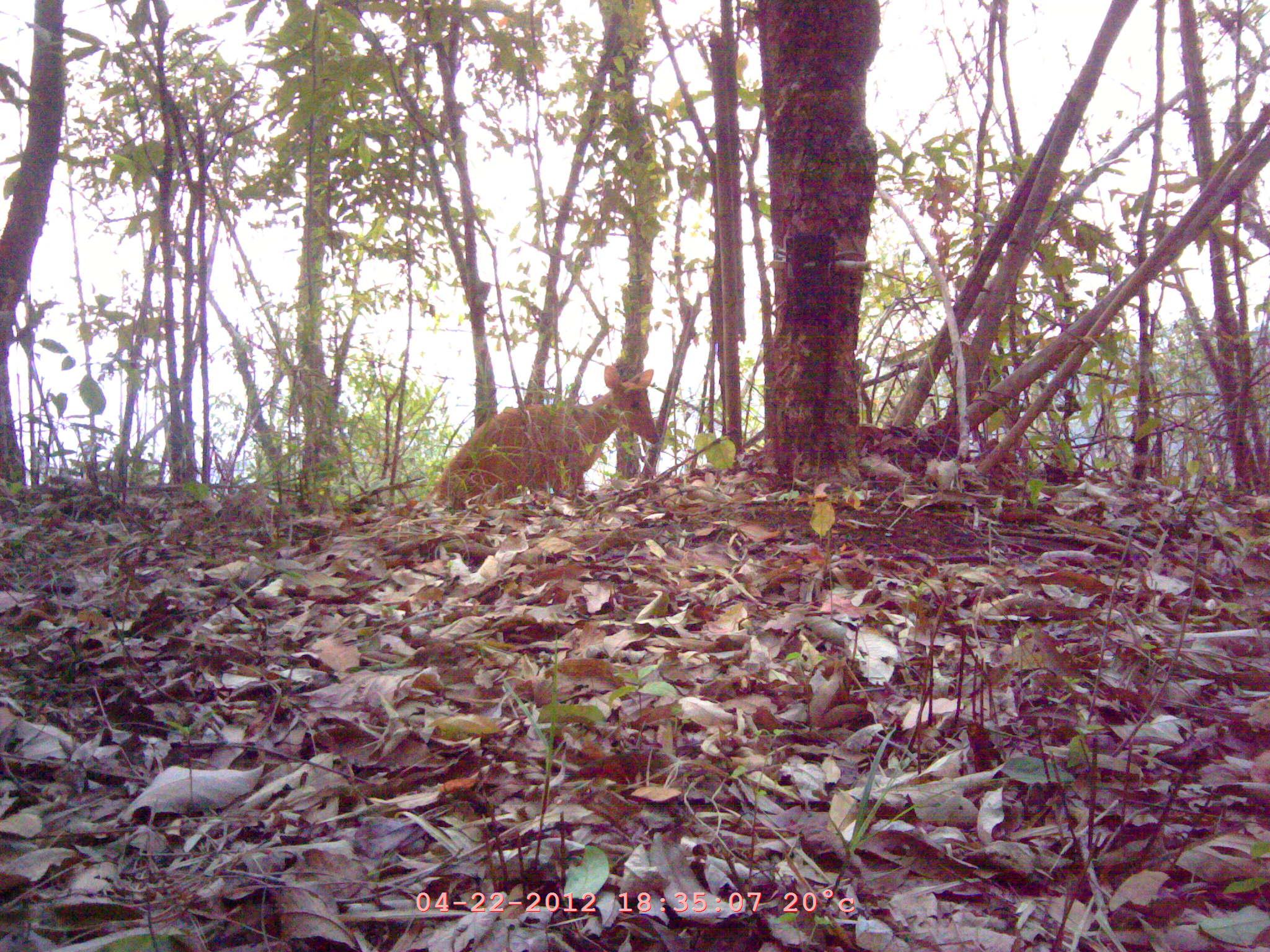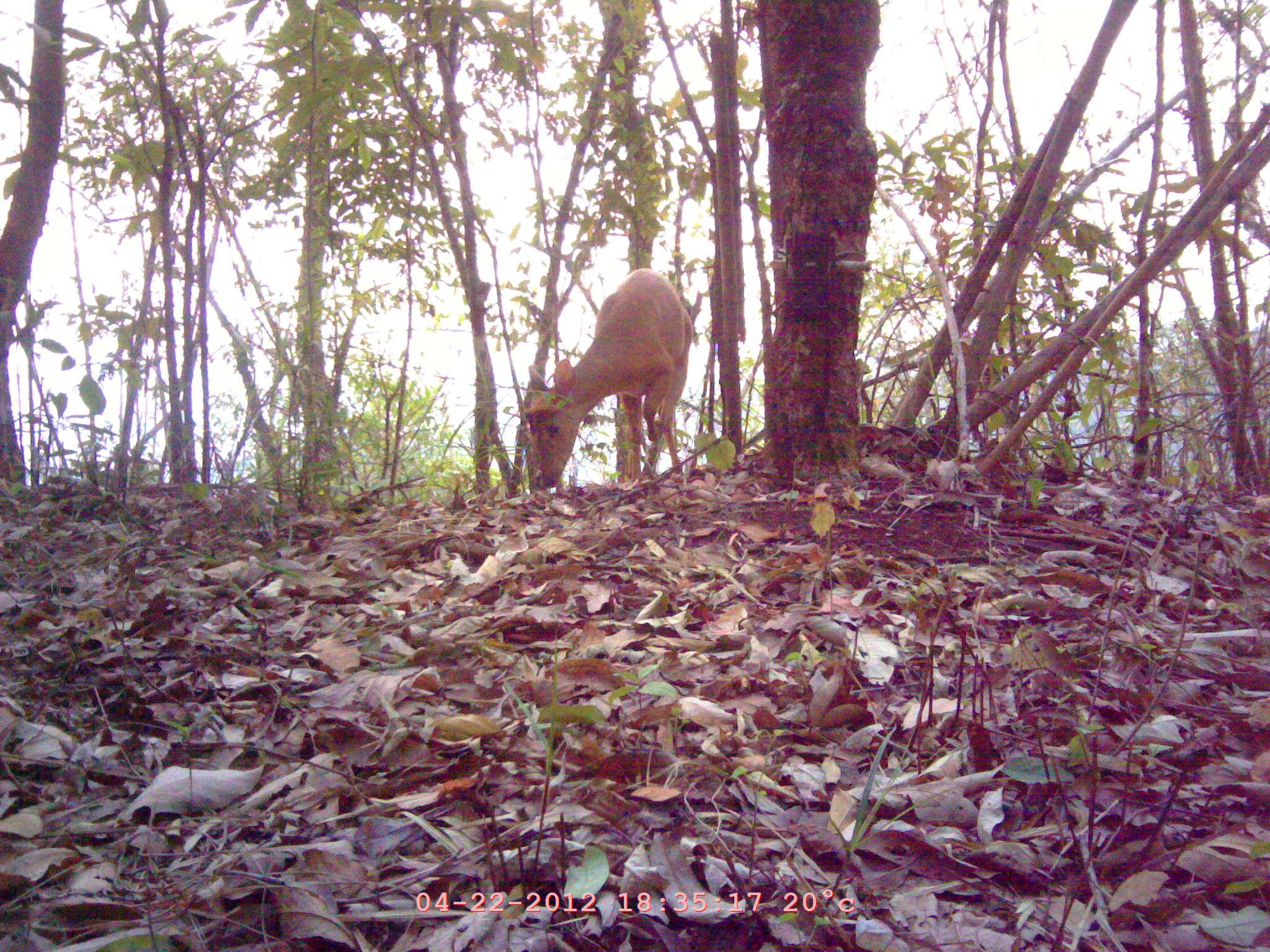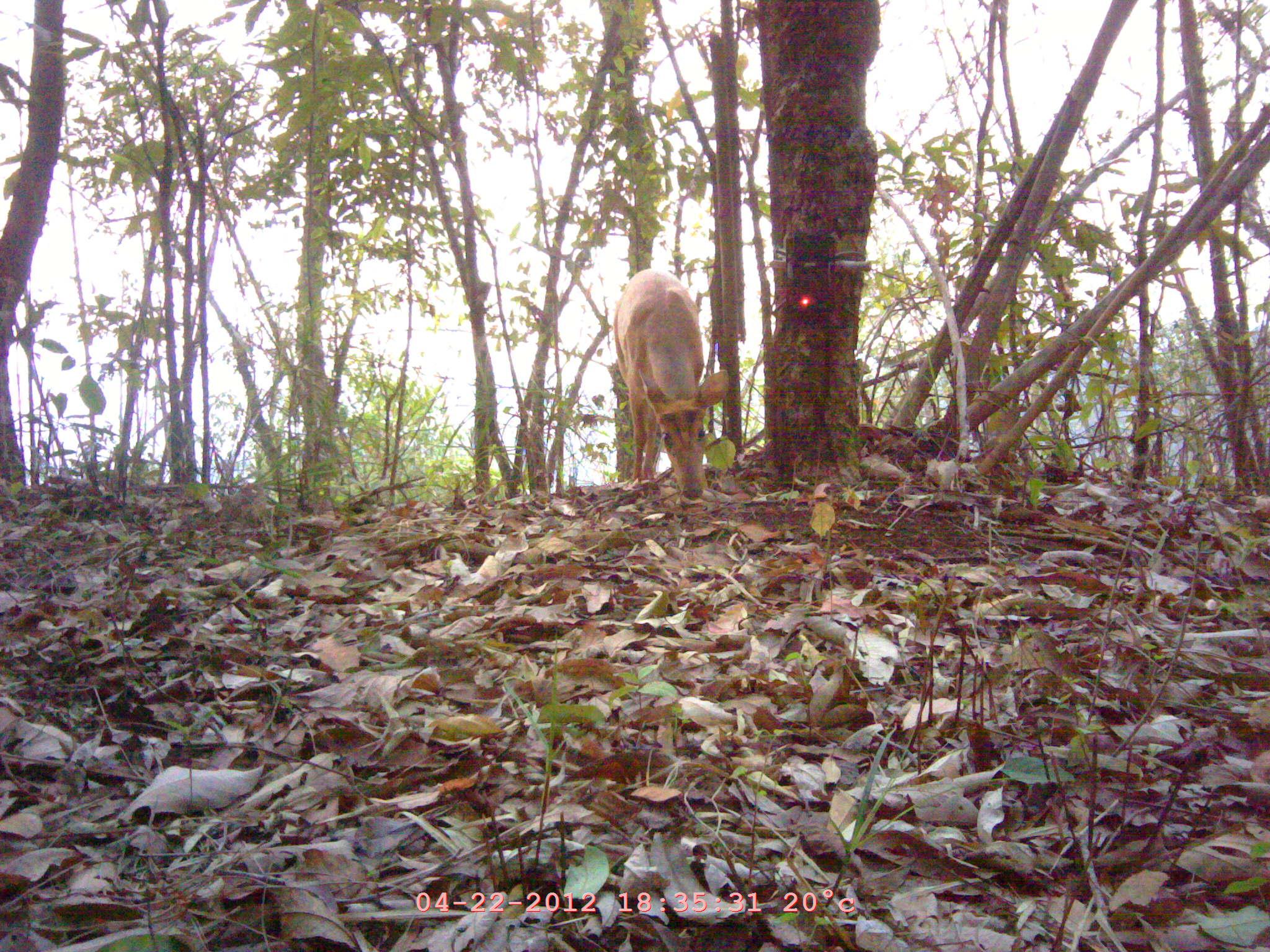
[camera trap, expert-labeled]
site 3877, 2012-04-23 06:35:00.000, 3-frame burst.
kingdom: Animalia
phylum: Chordata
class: Mammalia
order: Artiodactyla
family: Cervidae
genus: Muntiacus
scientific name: Muntiacus muntjak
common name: southern red muntjac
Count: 1.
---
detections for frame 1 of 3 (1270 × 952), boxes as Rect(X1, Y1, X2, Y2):
muntiacus muntjak: Rect(436, 364, 659, 509)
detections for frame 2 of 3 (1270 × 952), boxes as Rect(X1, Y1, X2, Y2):
muntiacus muntjak: Rect(521, 268, 693, 488)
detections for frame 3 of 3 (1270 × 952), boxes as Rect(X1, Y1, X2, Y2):
muntiacus muntjak: Rect(610, 267, 728, 498)